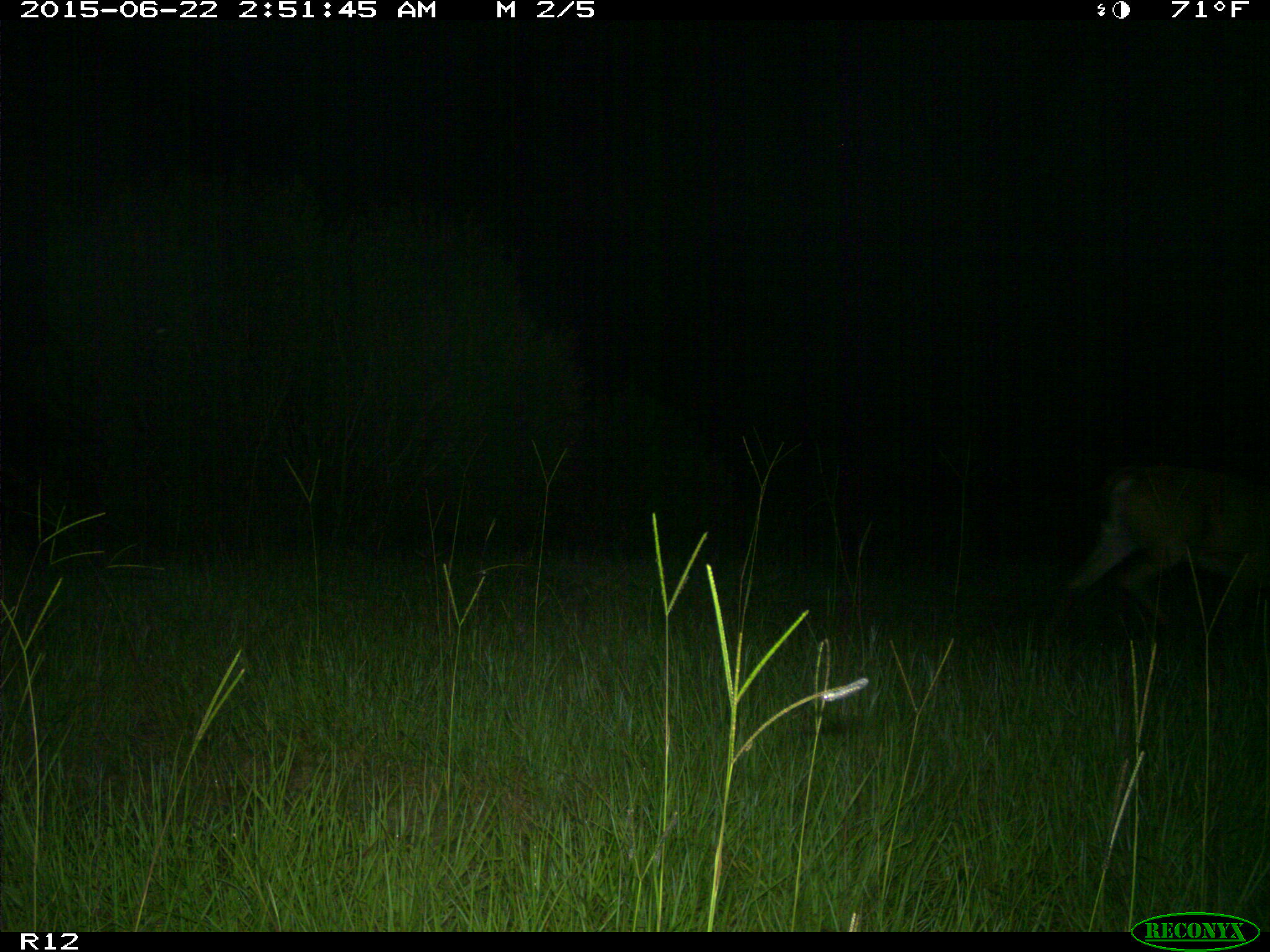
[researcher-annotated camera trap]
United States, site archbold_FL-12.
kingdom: Animalia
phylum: Chordata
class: Mammalia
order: Artiodactyla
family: Cervidae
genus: Odocoileus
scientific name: Odocoileus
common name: deer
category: unidentified deer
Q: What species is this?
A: Unidentified deer (deer) (Odocoileus).